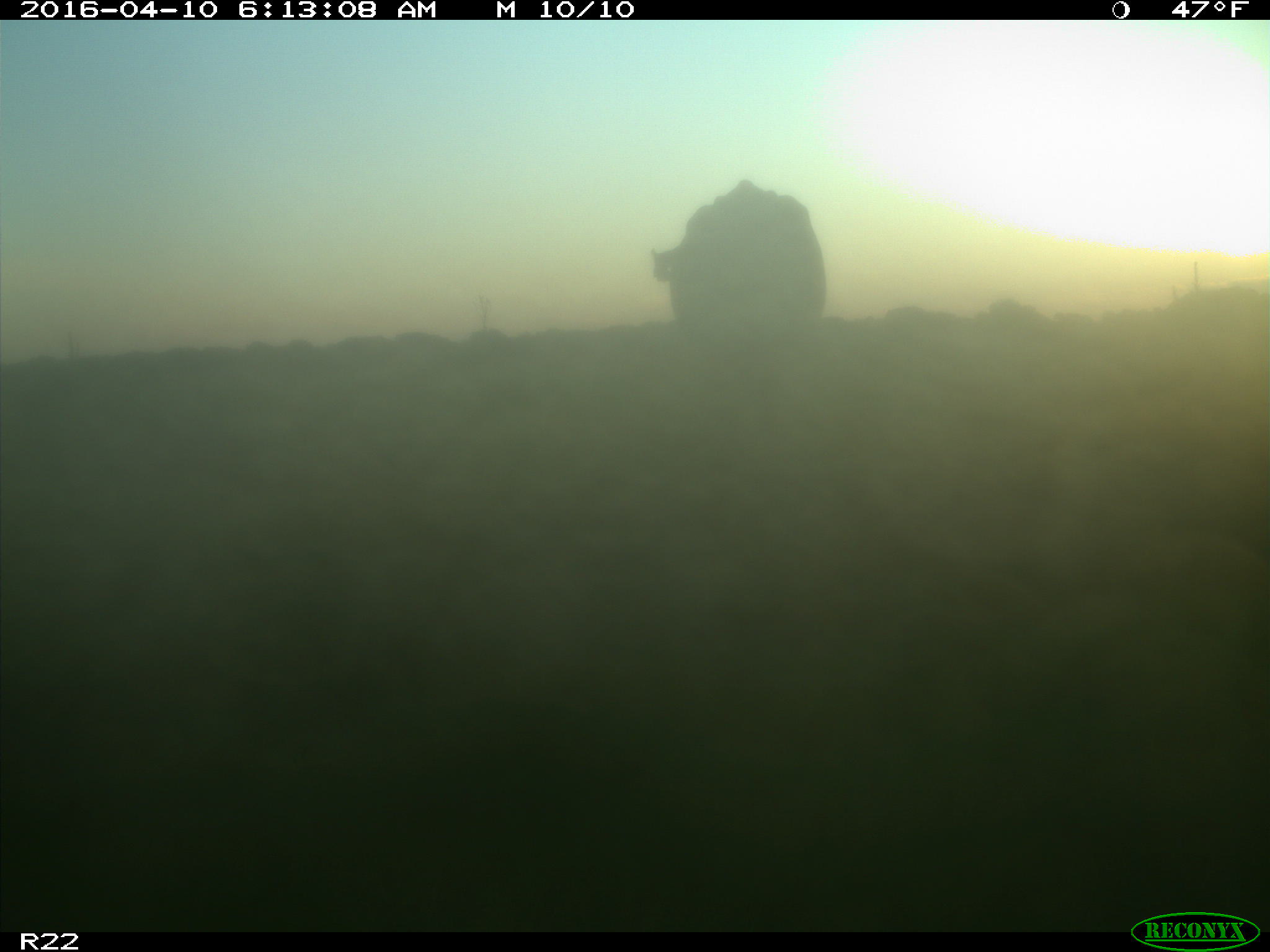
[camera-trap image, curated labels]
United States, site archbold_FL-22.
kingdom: Animalia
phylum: Chordata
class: Mammalia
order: Artiodactyla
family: Bovidae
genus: Bos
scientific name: Bos taurus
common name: domestic cow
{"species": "Bos taurus (domestic cow)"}